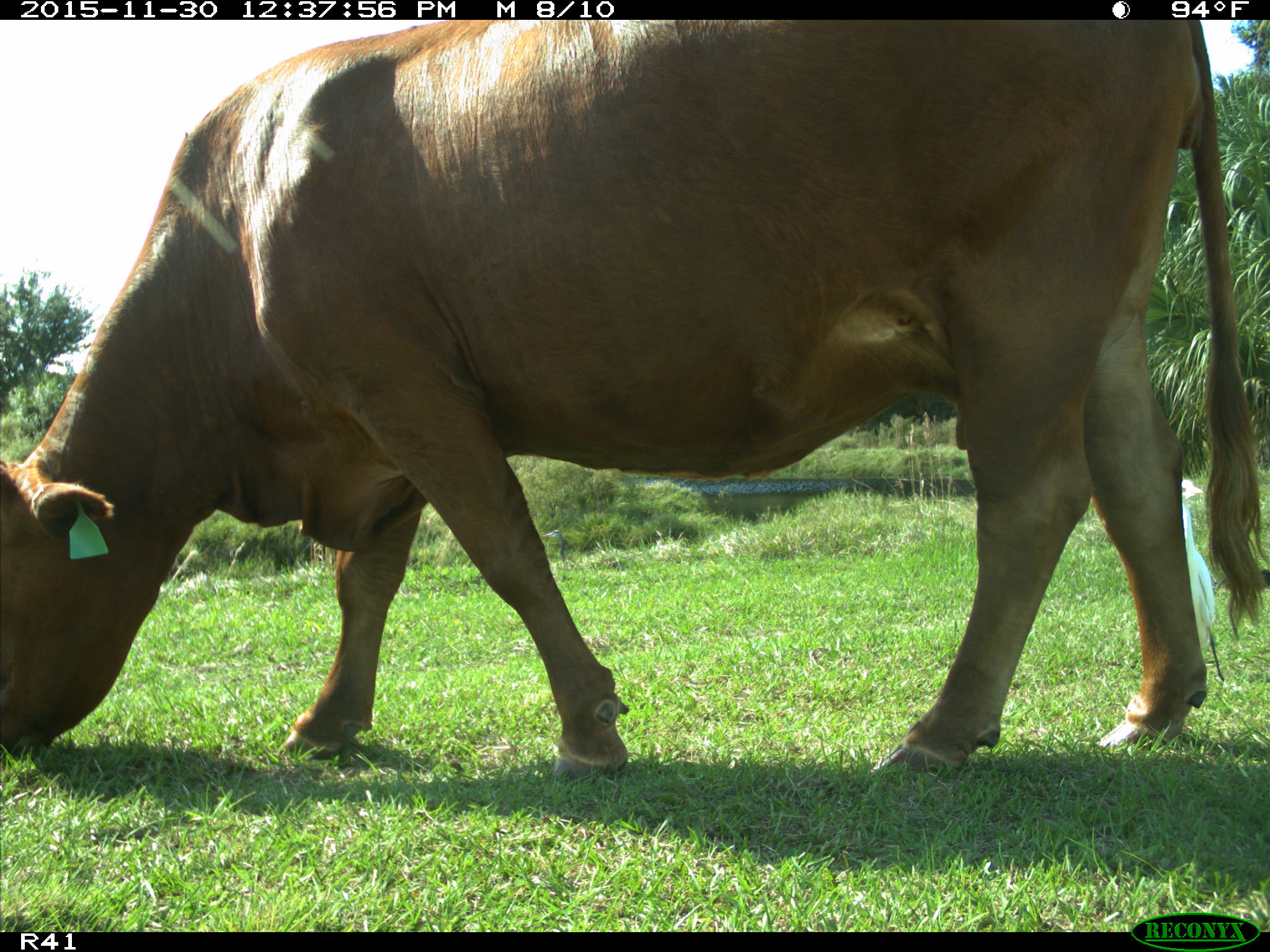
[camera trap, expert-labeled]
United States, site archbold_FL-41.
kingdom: Animalia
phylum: Chordata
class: Mammalia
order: Artiodactyla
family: Bovidae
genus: Bos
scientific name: Bos taurus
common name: domestic cow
Bos taurus (domestic cow).